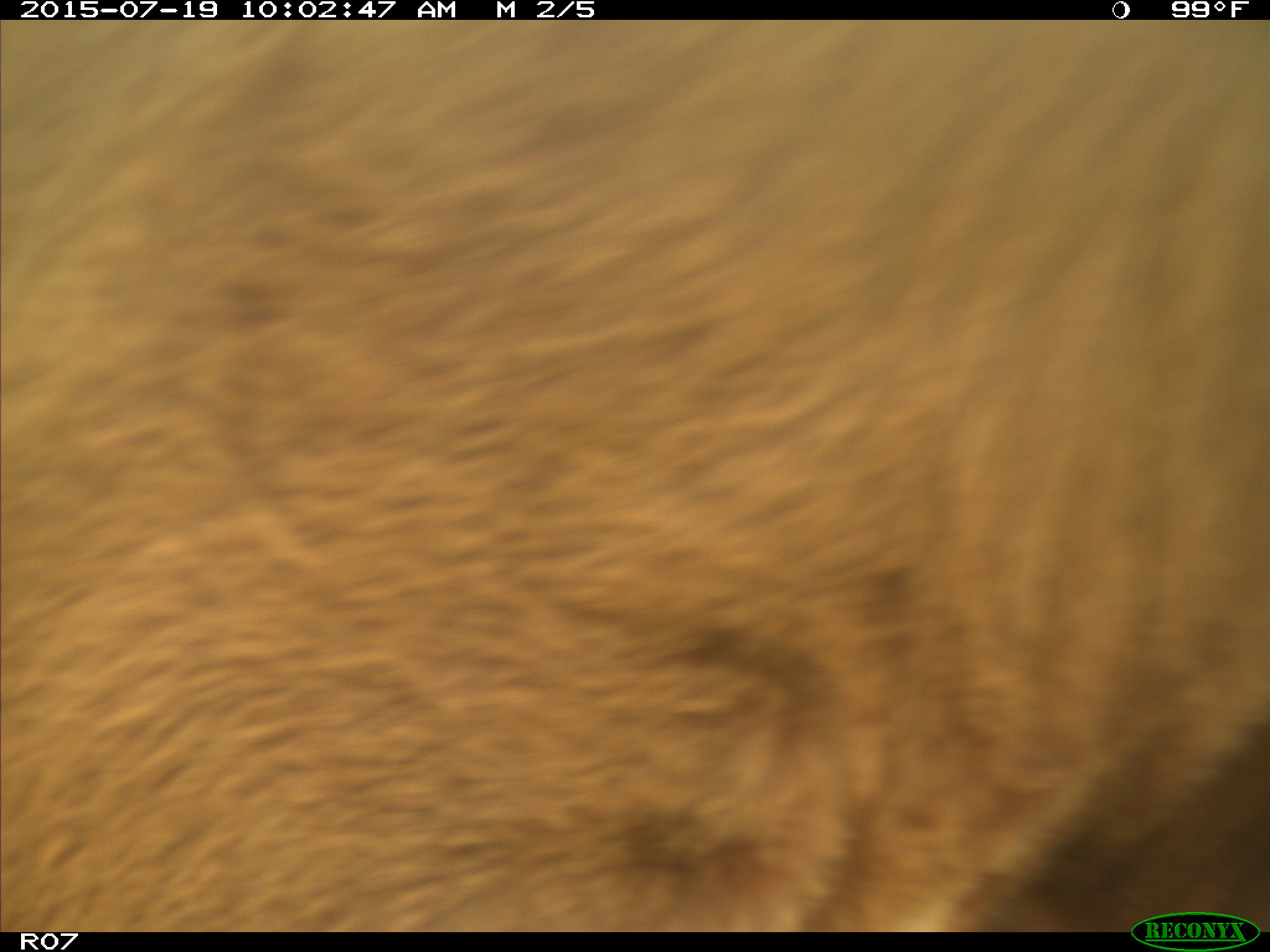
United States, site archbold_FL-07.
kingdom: Animalia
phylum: Chordata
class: Mammalia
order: Artiodactyla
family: Bovidae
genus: Bos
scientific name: Bos taurus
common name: domestic cow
Bos taurus (domestic cow).